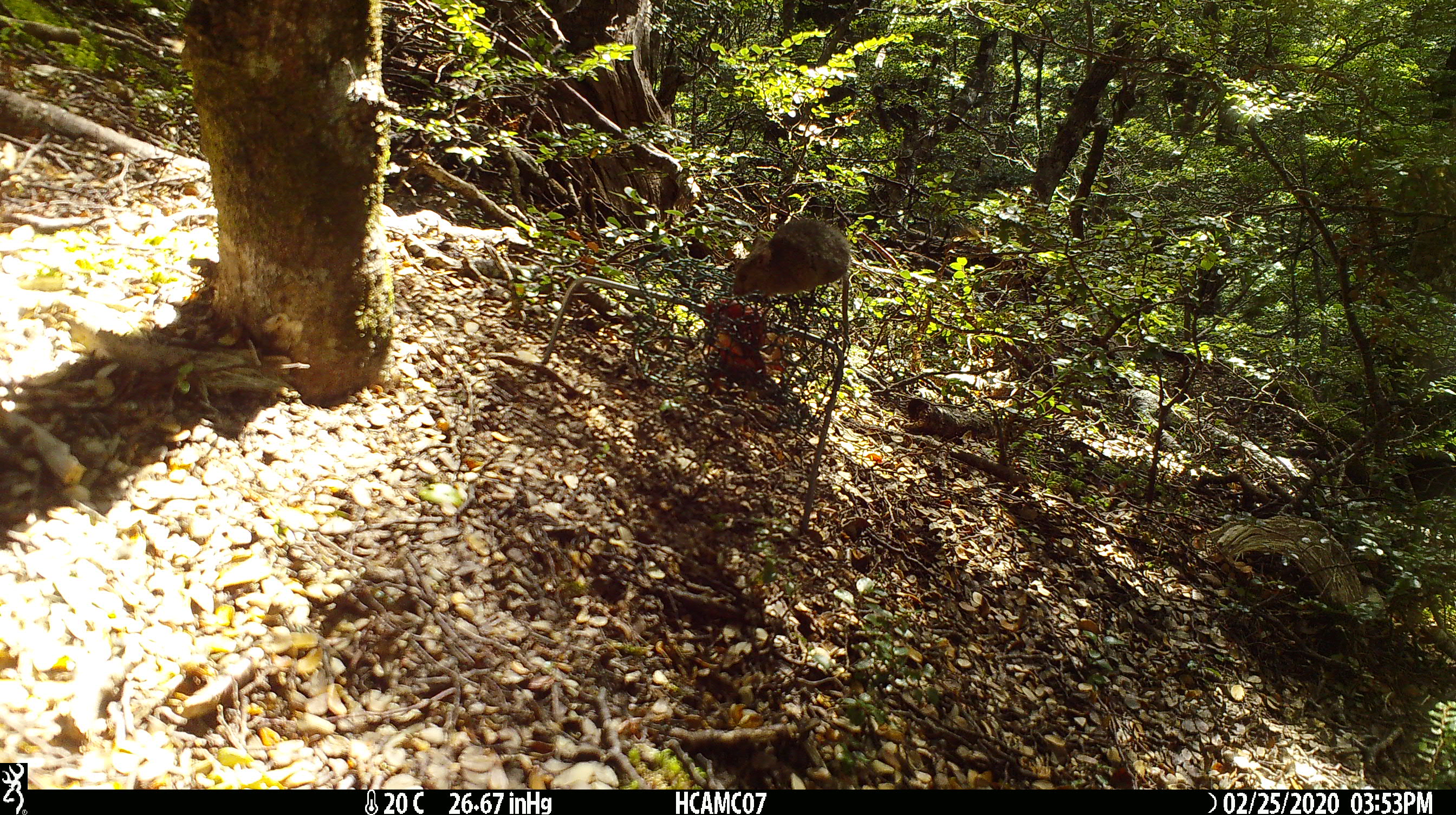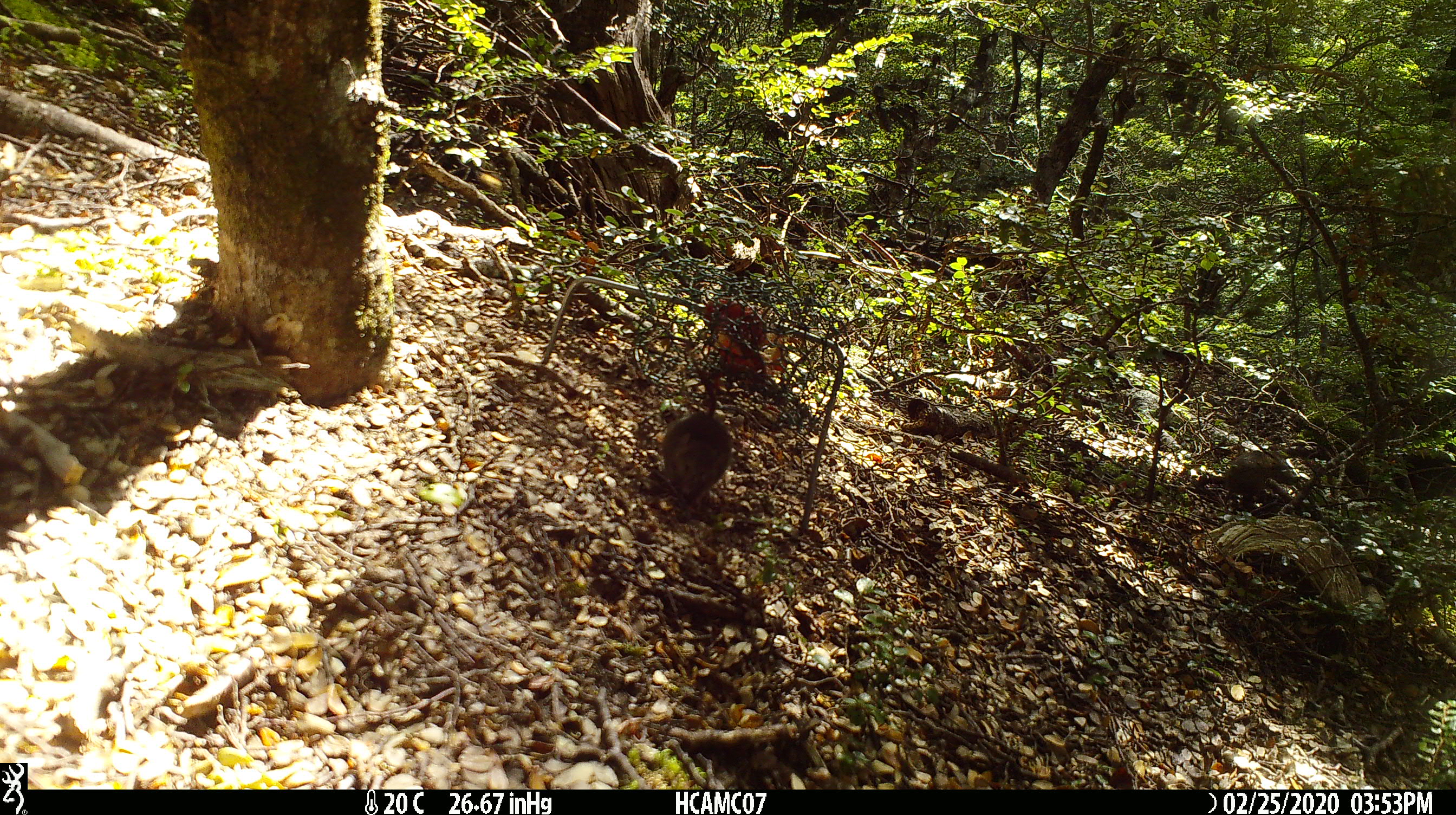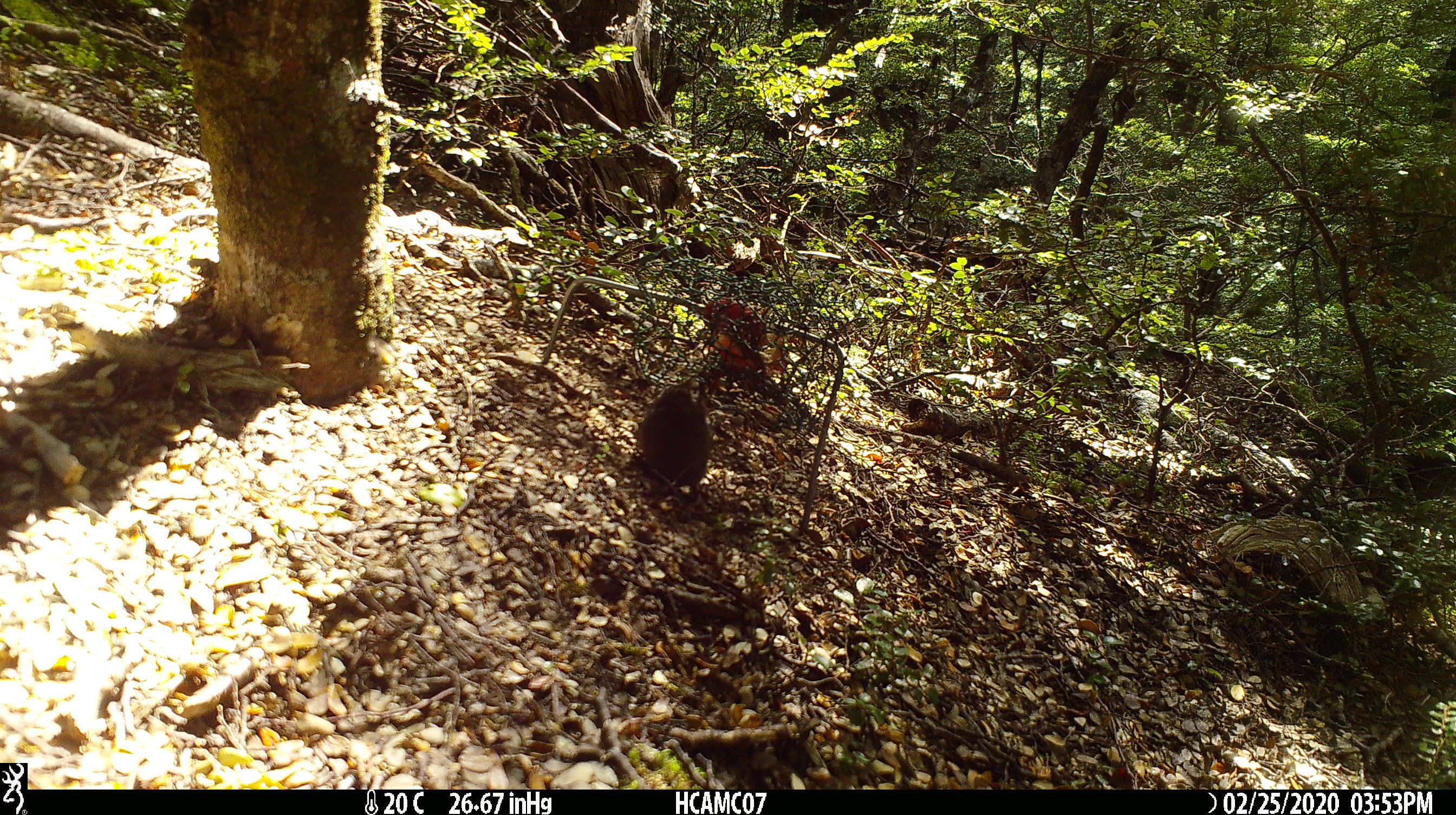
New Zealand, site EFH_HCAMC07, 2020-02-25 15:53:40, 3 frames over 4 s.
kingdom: Animalia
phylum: Chordata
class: Mammalia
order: Rodentia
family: Muridae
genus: Mus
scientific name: Mus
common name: mouse